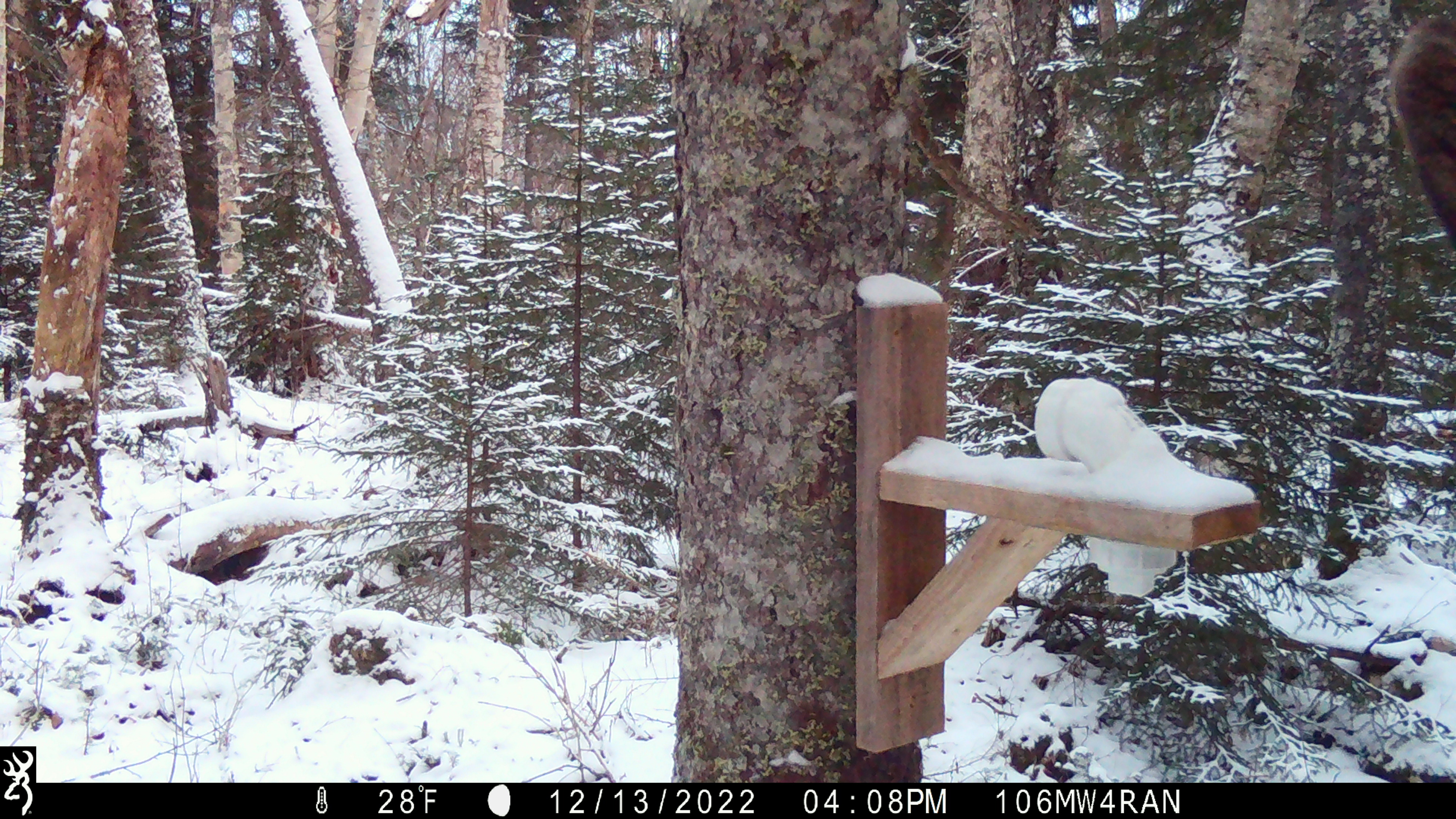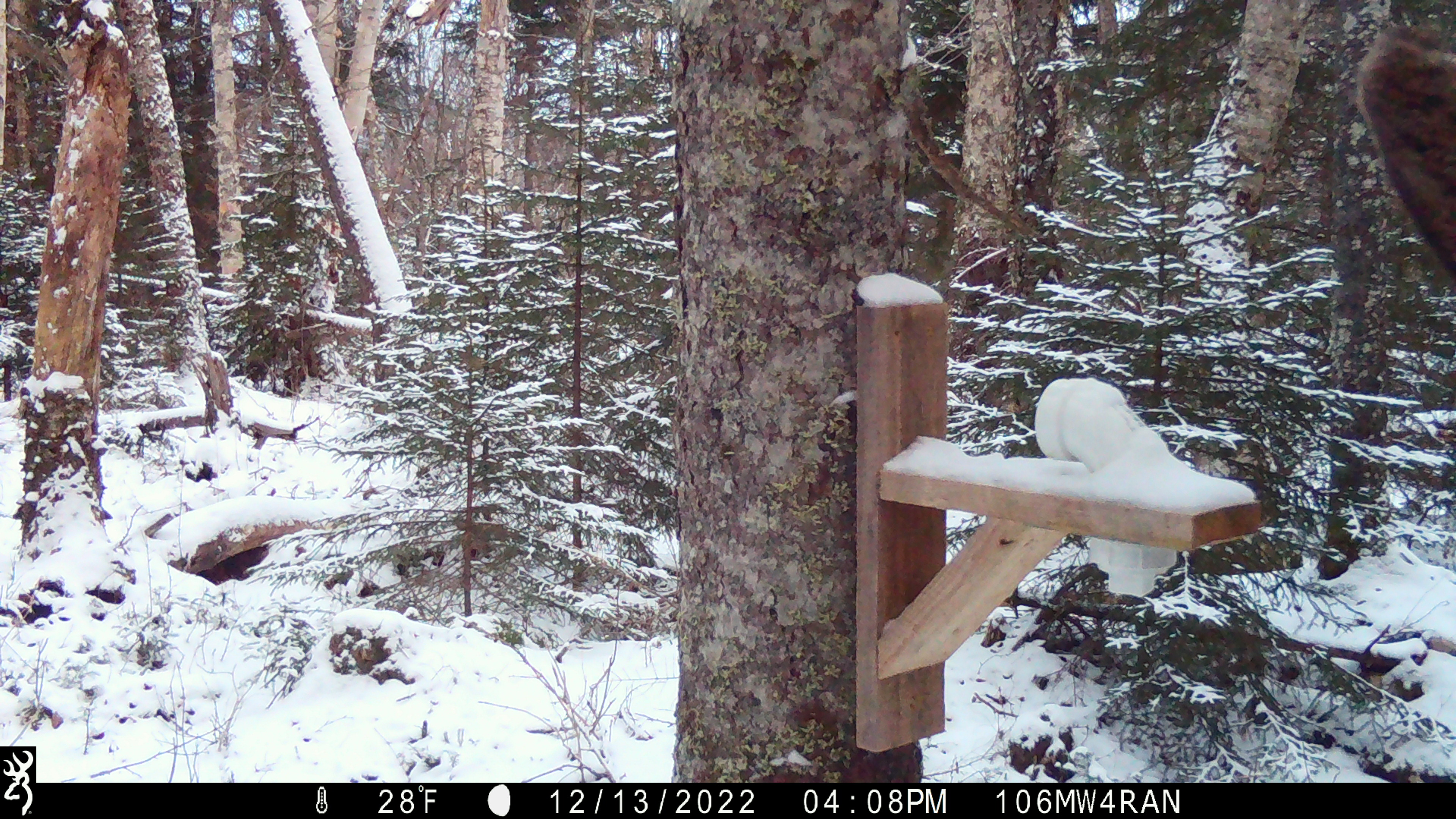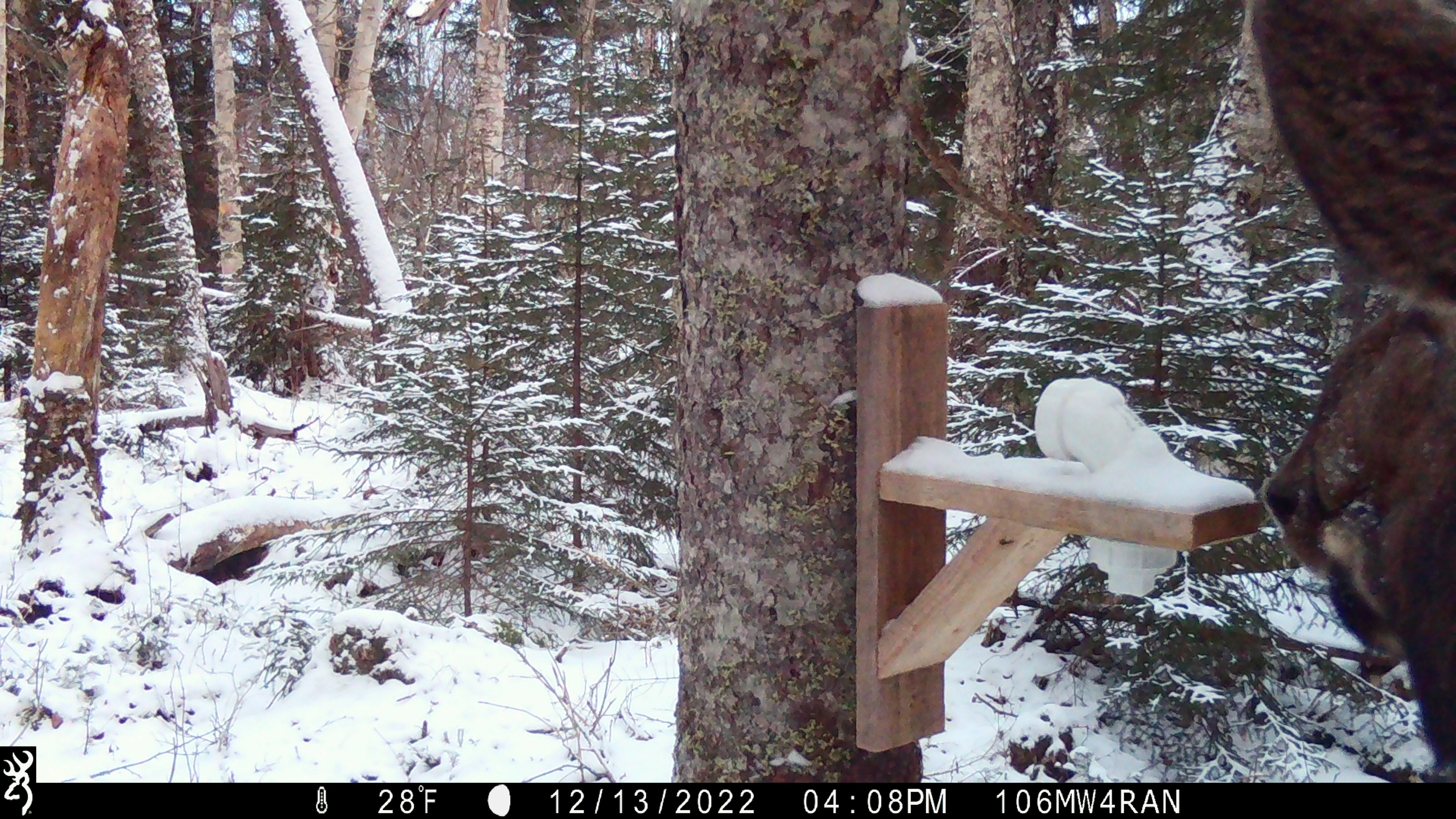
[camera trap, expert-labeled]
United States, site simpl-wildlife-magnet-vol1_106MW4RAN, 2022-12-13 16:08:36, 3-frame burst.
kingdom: Animalia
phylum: Chordata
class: Mammalia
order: Artiodactyla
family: Cervidae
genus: Alces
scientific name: Alces alces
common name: moose